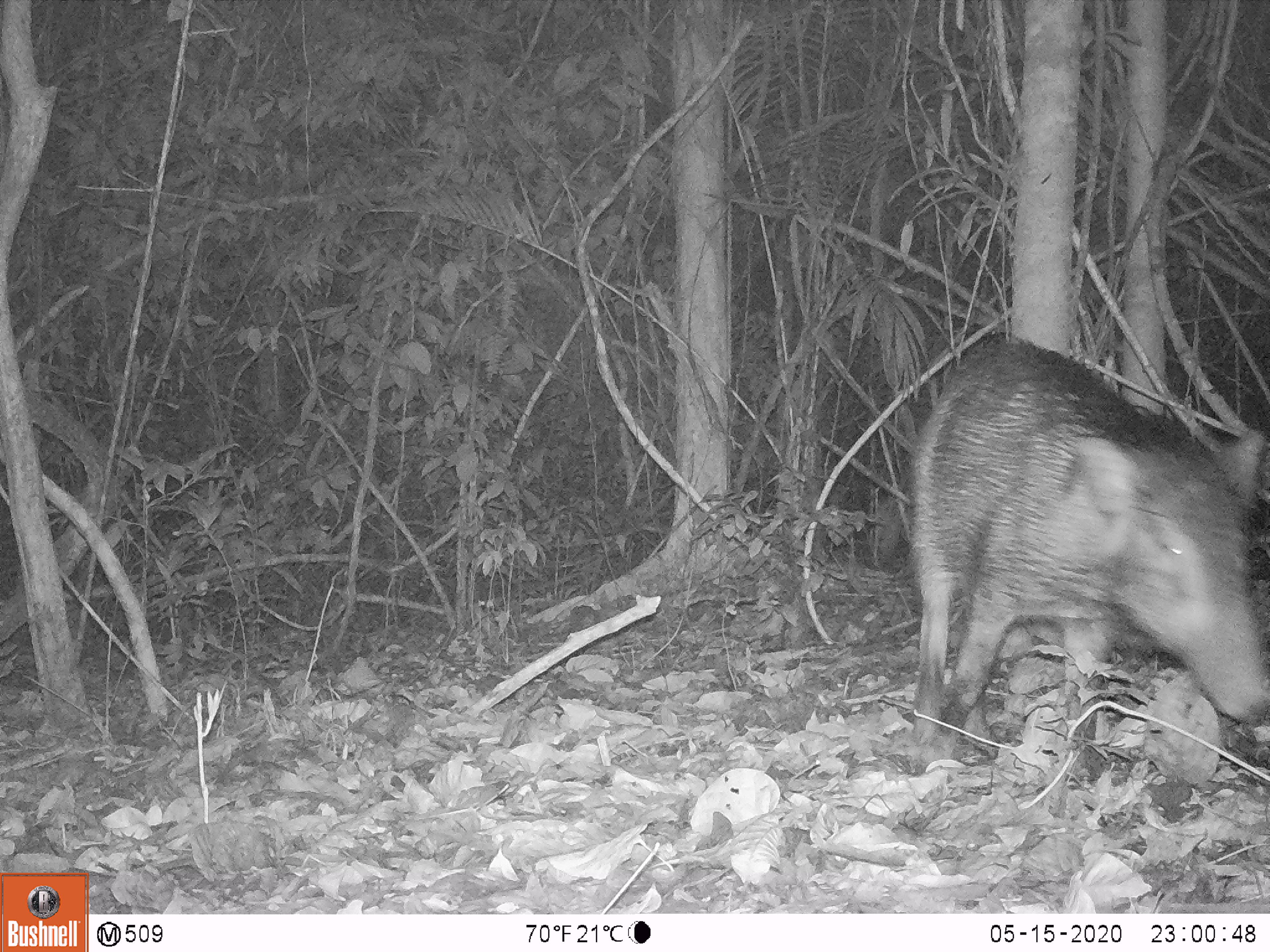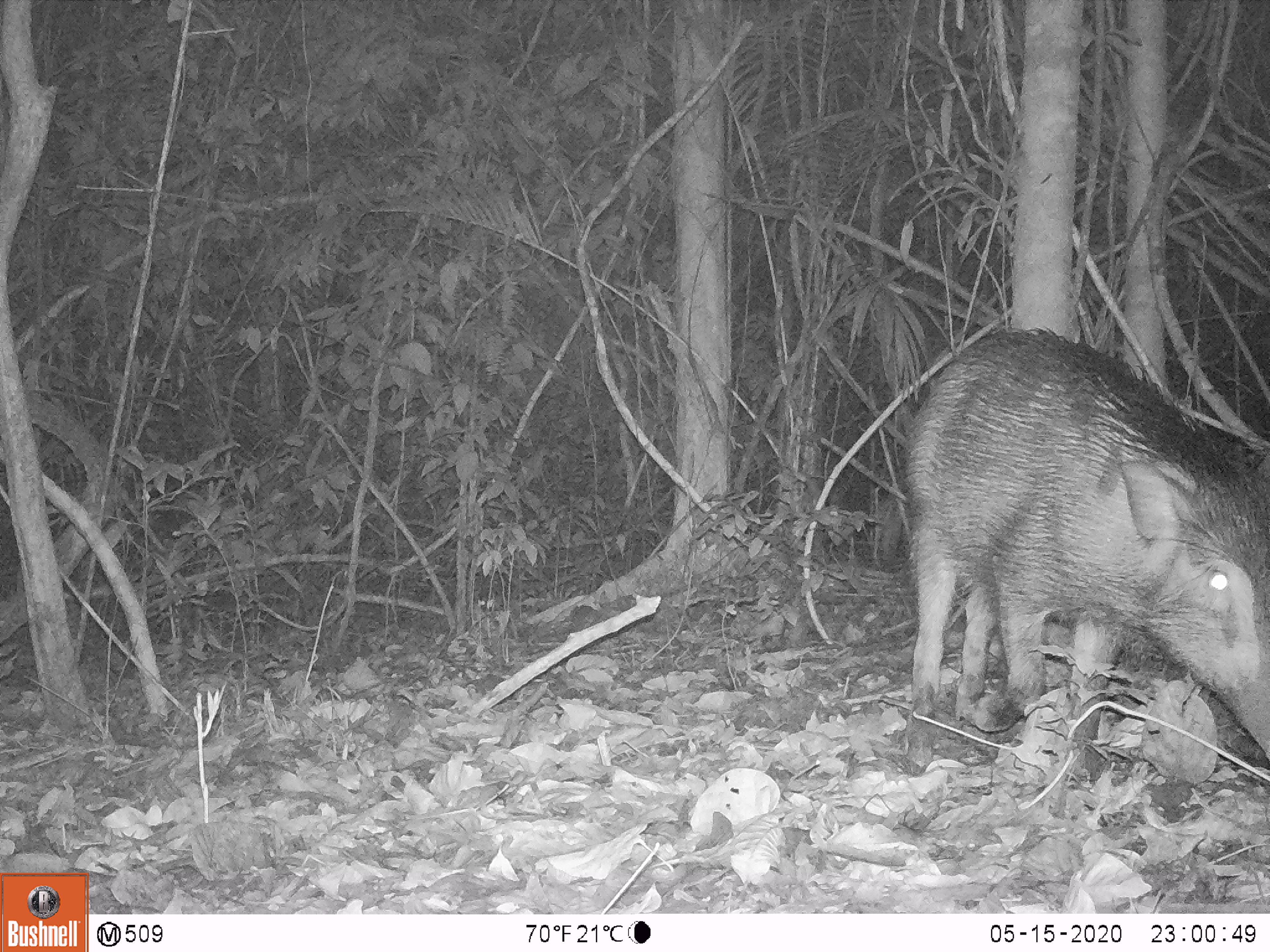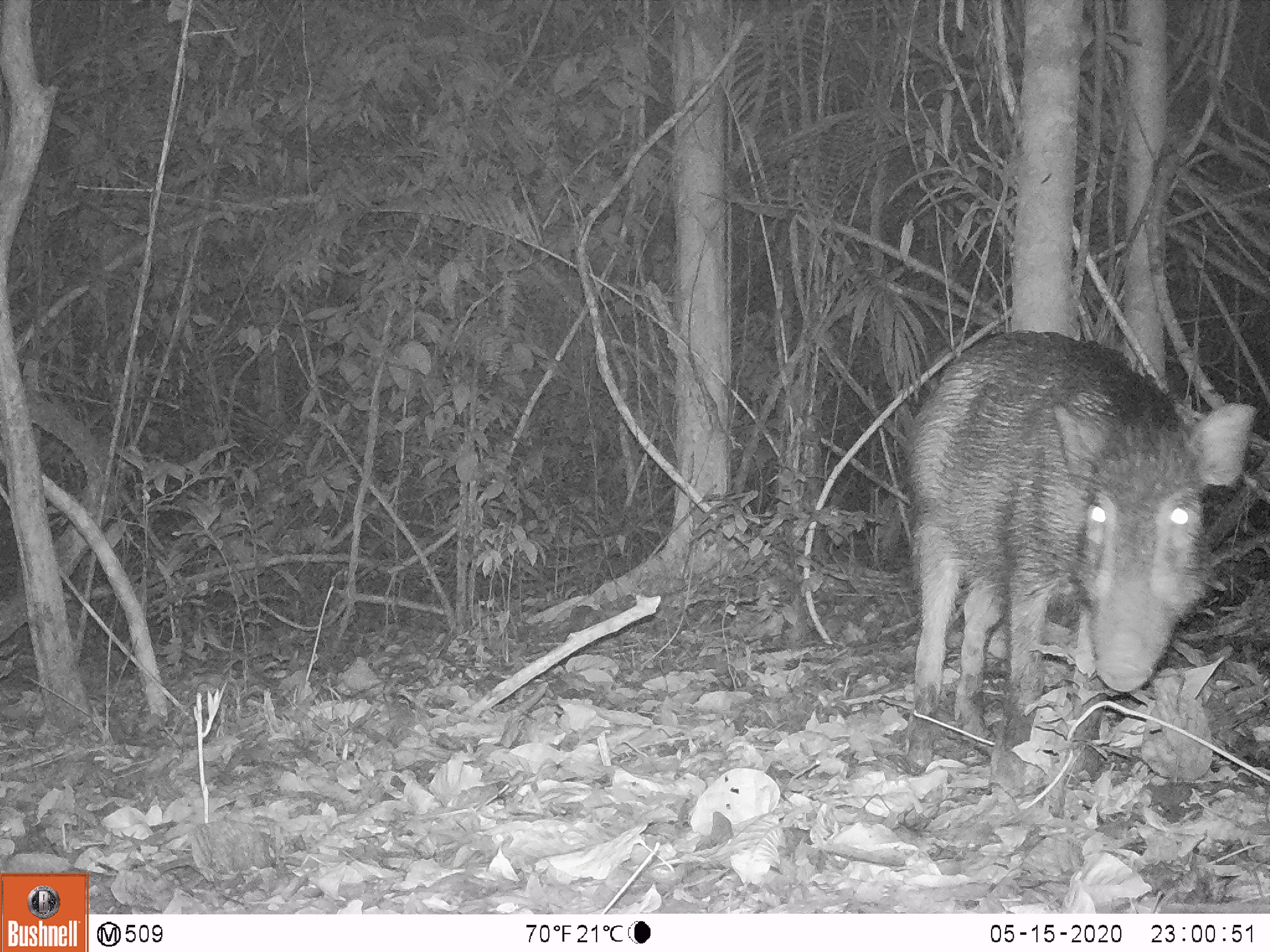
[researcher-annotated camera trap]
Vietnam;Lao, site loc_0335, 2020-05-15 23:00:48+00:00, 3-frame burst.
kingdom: Animalia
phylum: Chordata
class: Mammalia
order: Artiodactyla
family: Suidae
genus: Sus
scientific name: Sus scrofa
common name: eurasian wild pig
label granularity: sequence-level